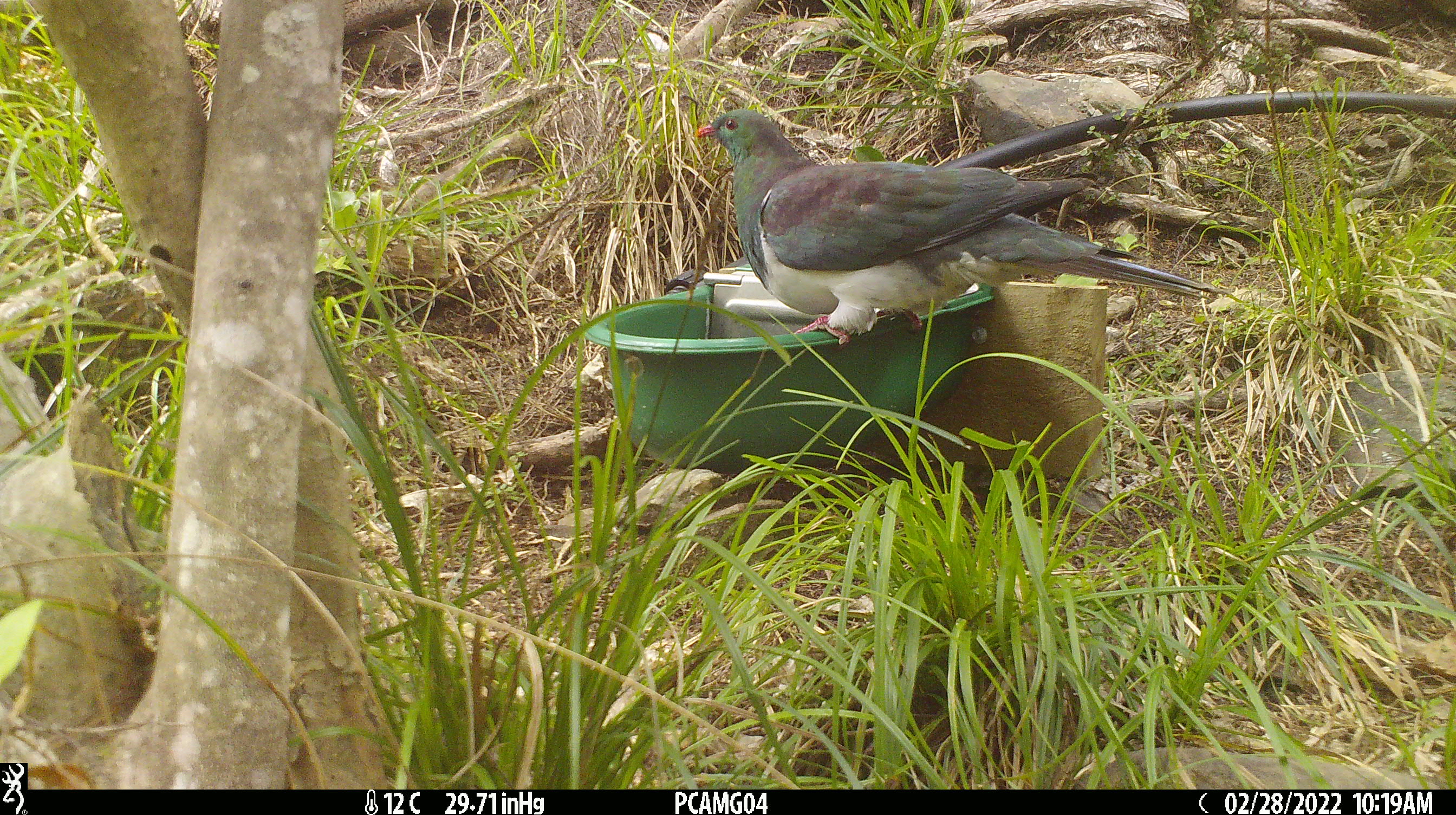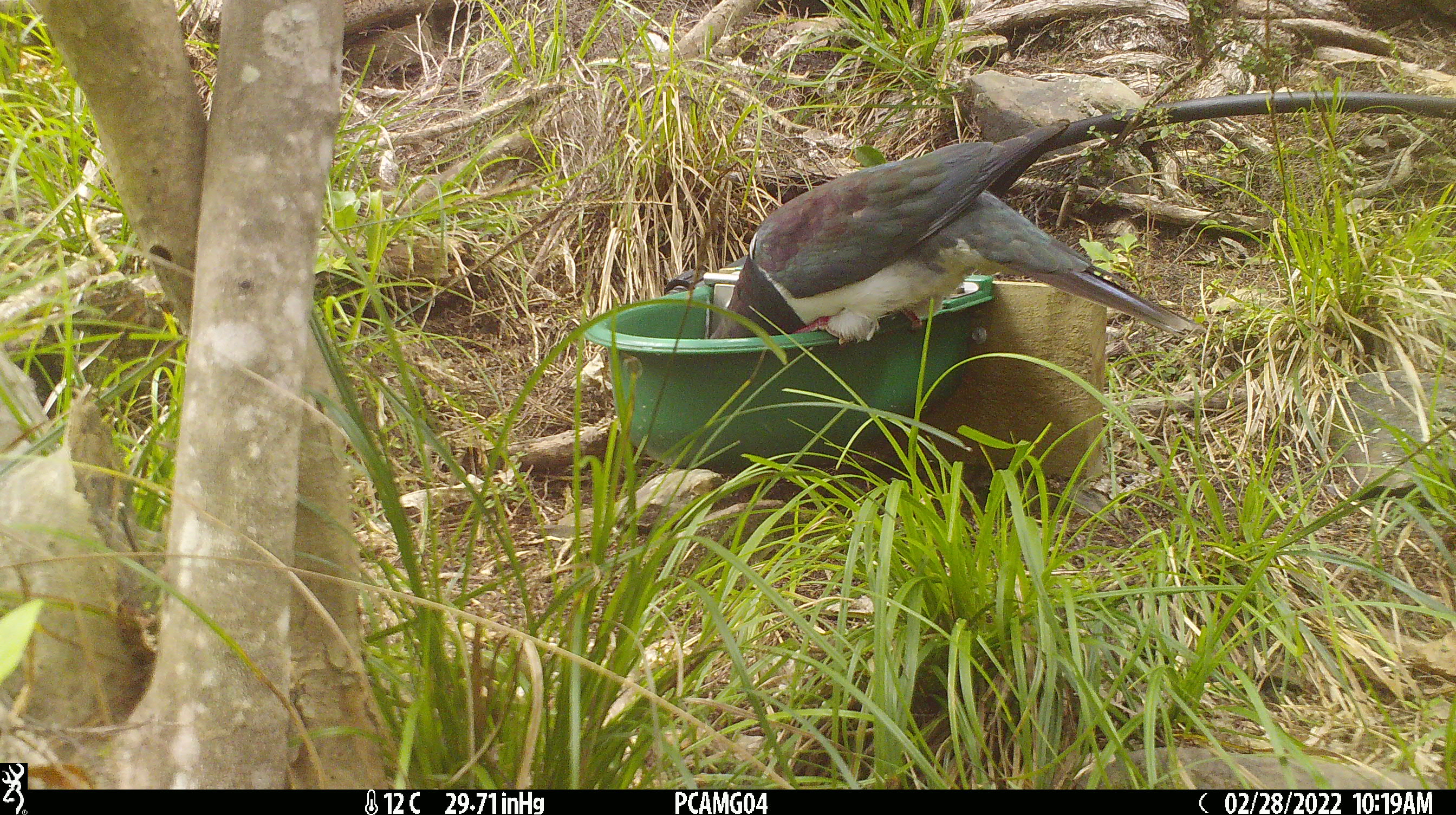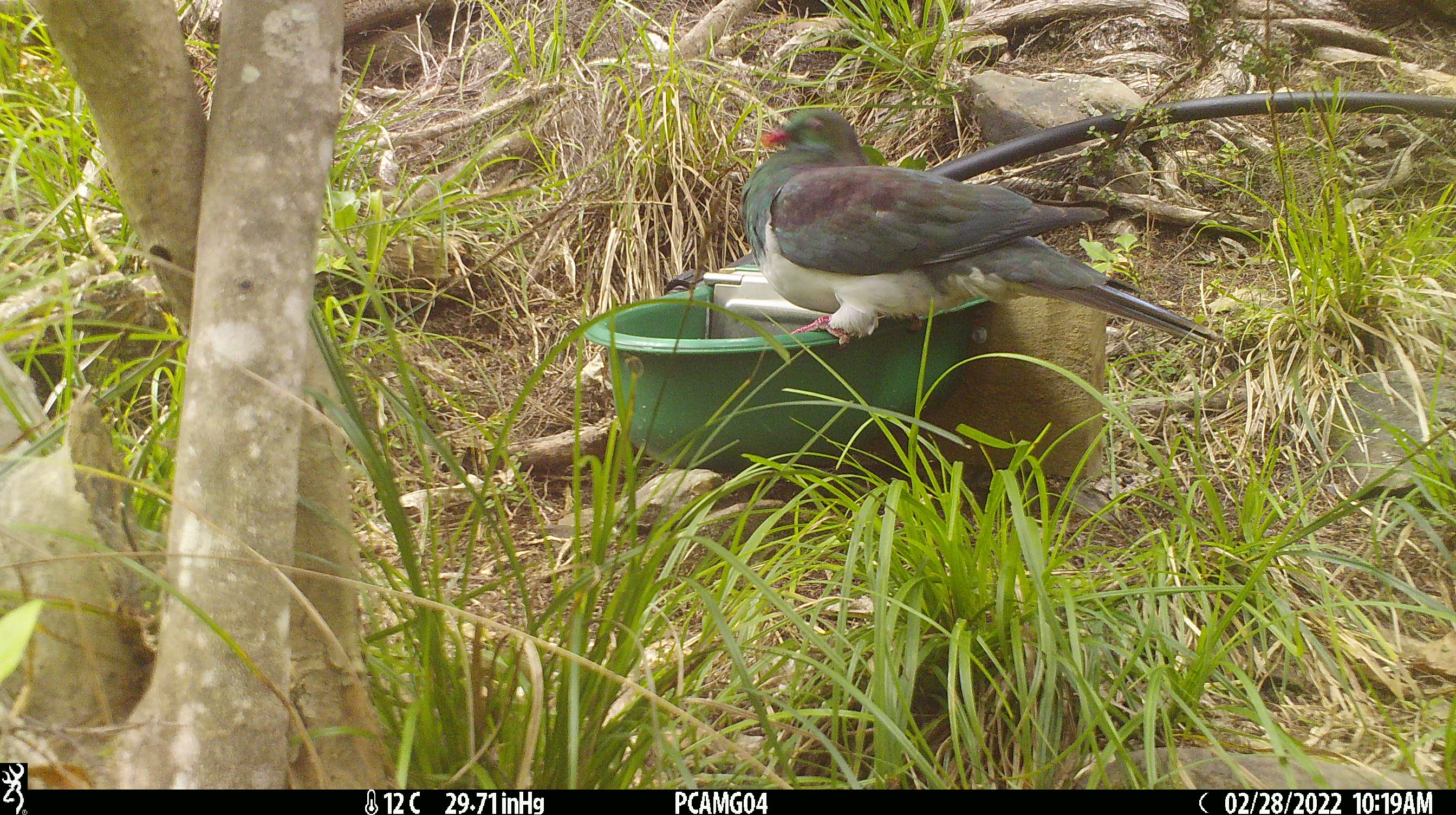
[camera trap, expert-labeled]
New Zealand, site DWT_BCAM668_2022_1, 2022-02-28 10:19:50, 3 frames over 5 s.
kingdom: Animalia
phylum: Chordata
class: Aves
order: Columbiformes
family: Columbidae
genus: Hemiphaga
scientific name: Hemiphaga novaeseelandiae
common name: new zealand pigeon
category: kereru